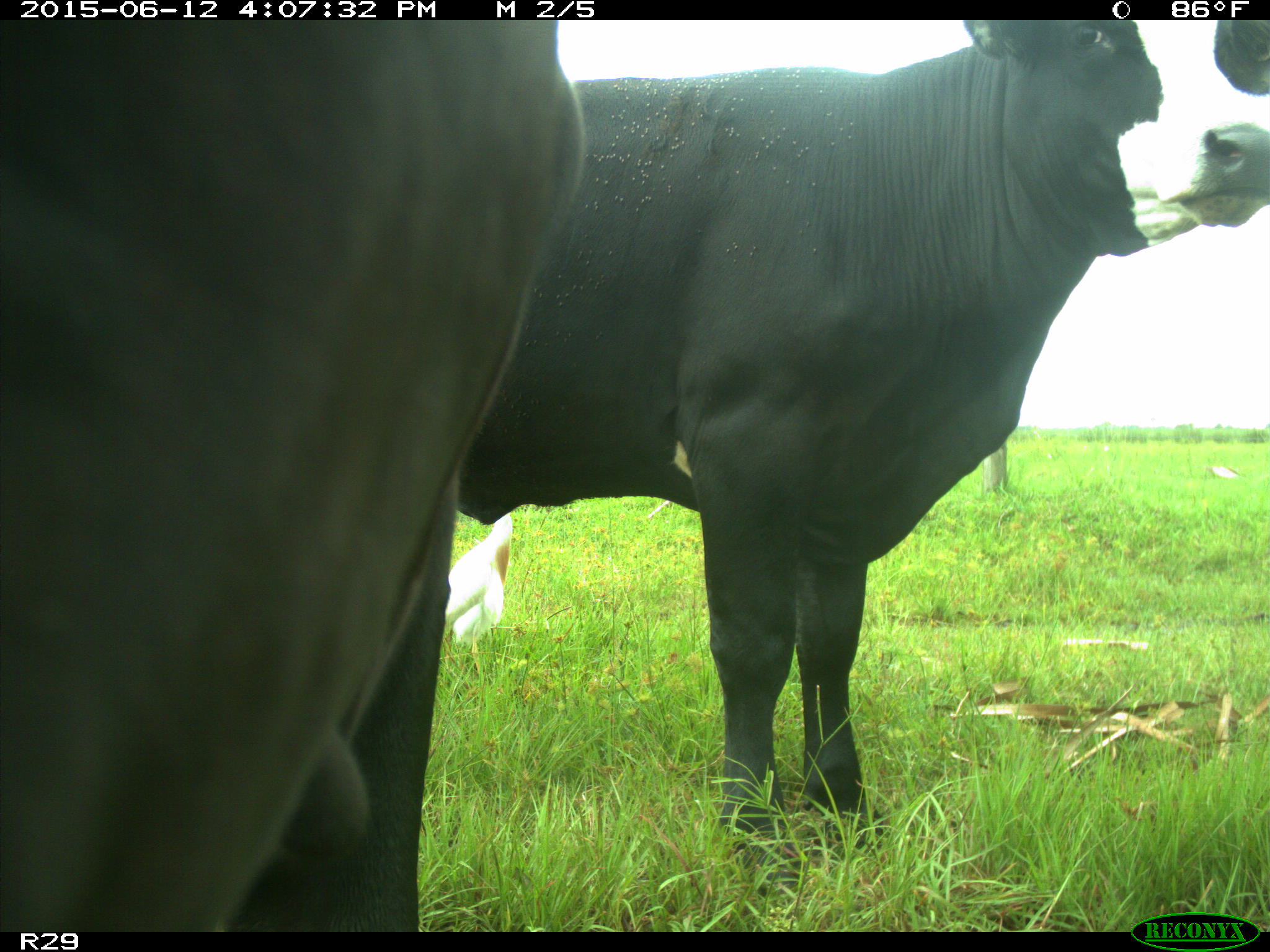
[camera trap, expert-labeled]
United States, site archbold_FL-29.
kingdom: Animalia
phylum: Chordata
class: Mammalia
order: Artiodactyla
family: Bovidae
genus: Bos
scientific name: Bos taurus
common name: domestic cow